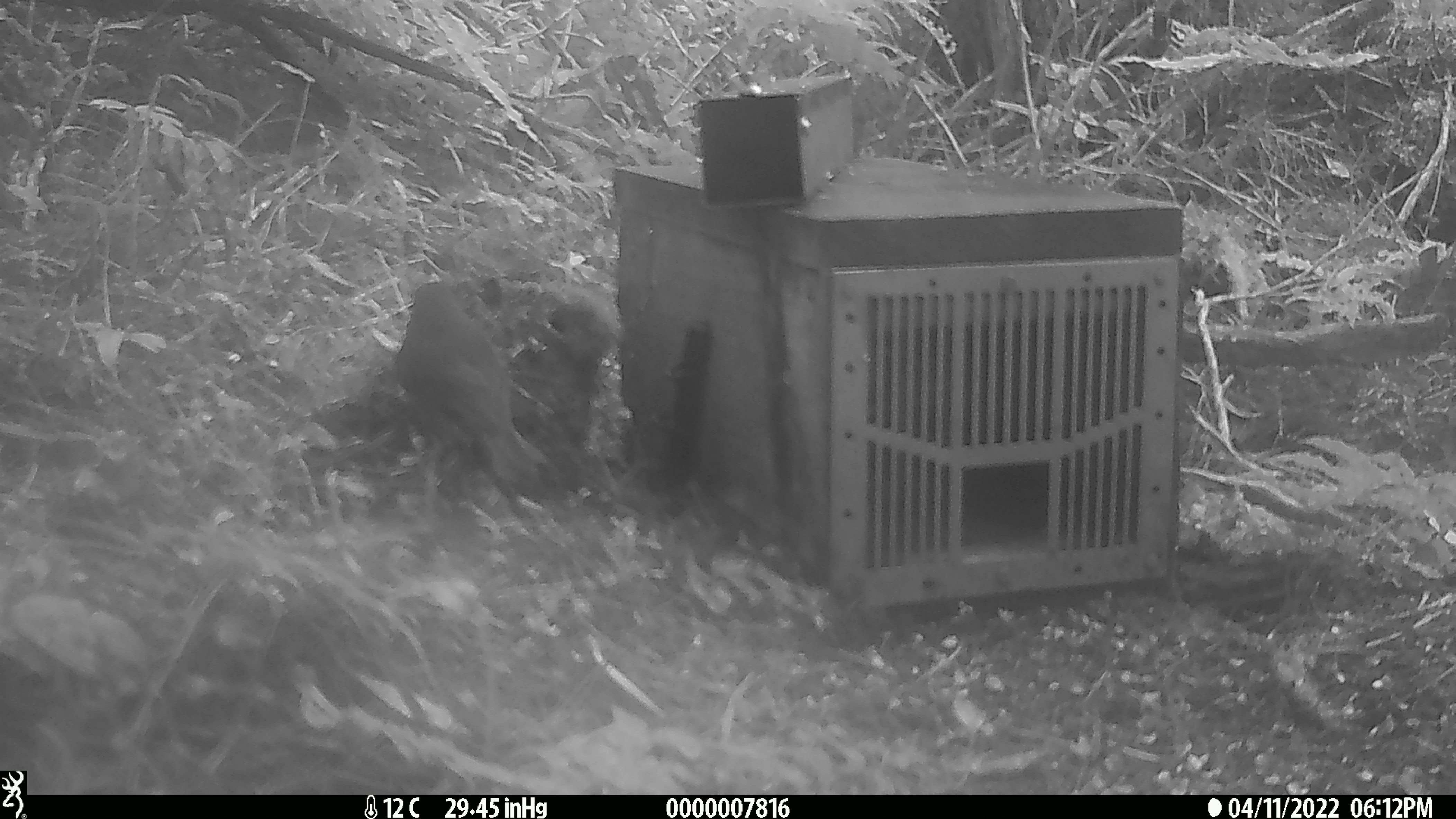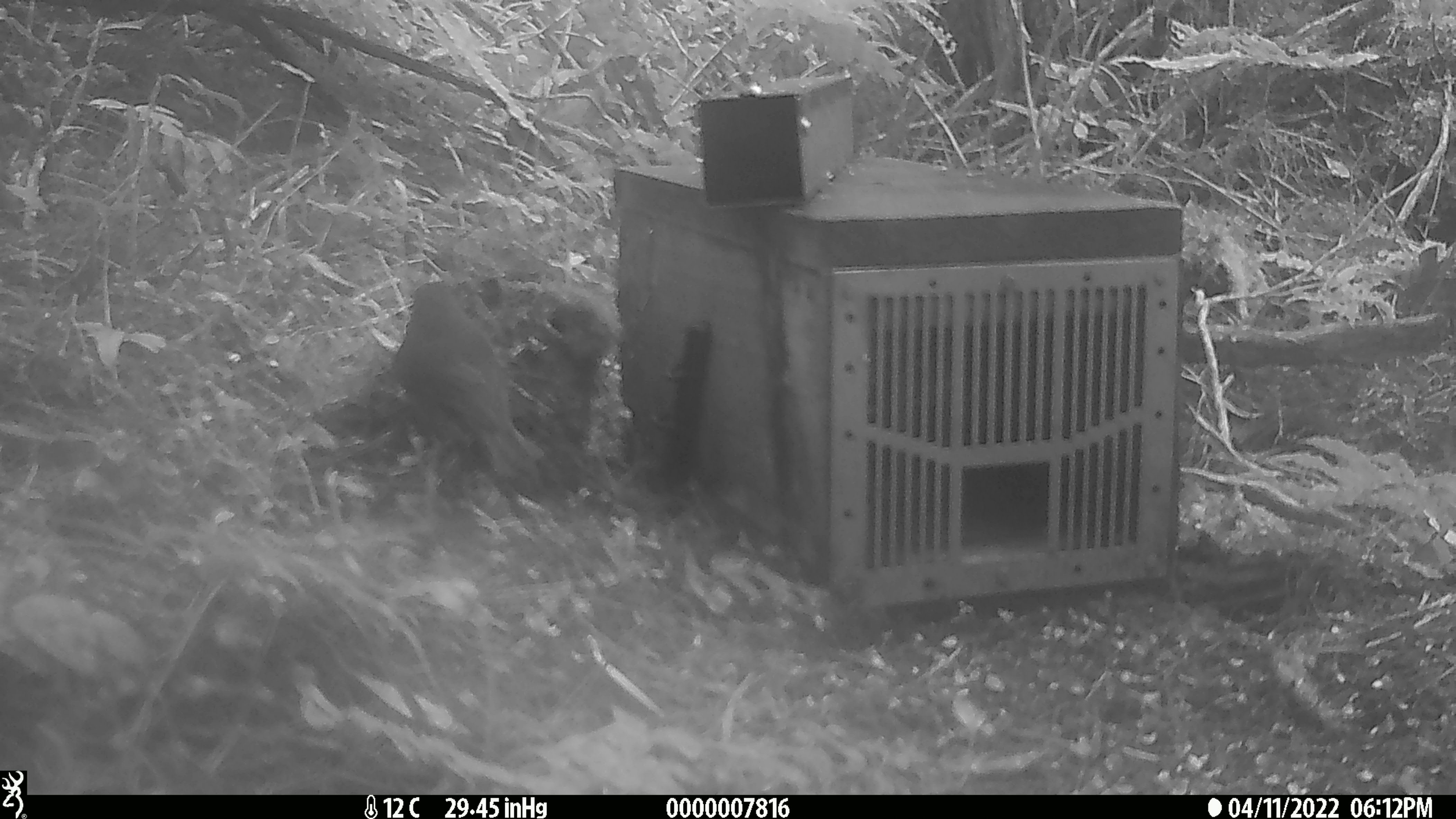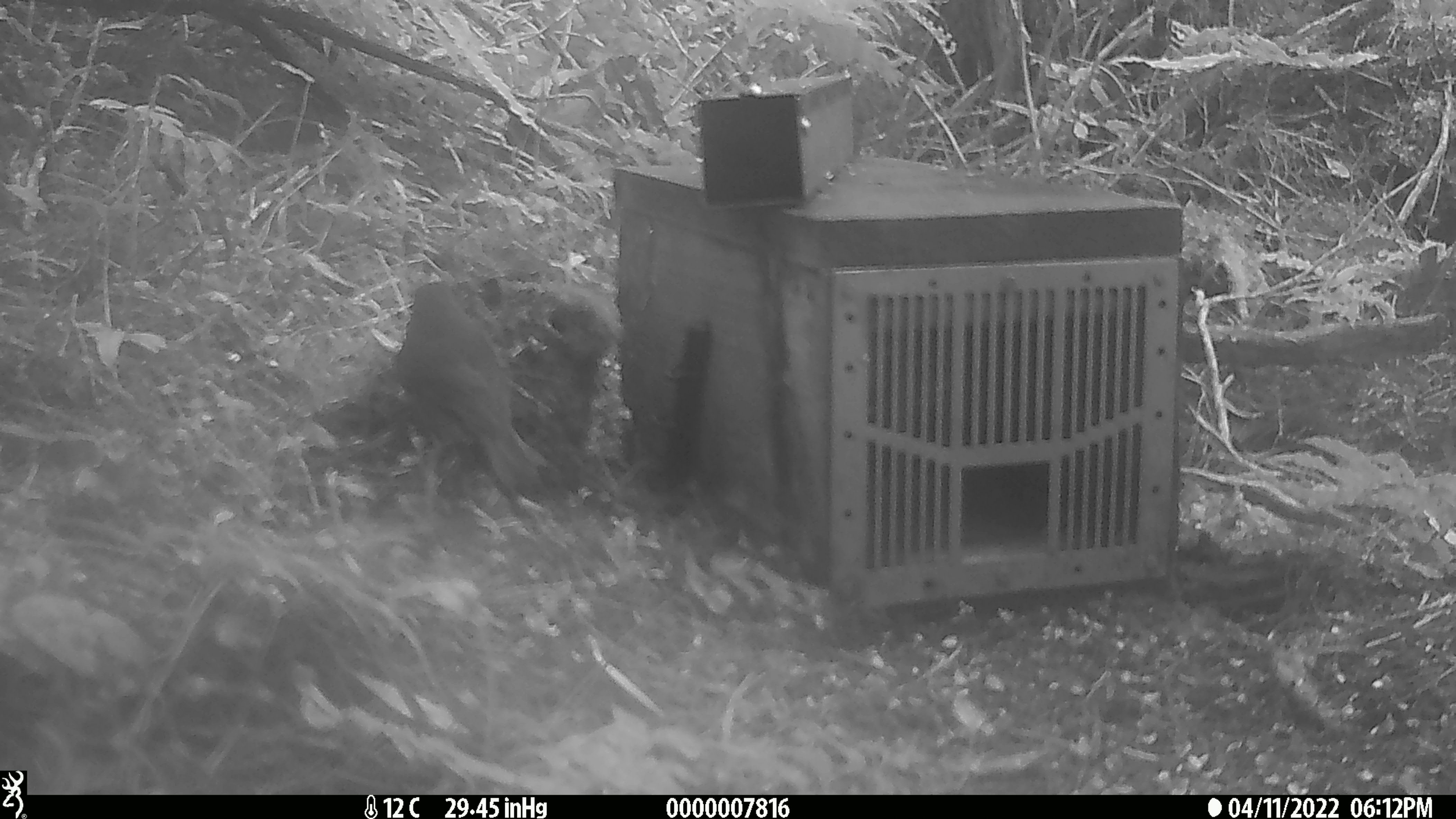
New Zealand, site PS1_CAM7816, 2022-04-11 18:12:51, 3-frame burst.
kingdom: Animalia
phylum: Chordata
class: Aves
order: Passeriformes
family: Petroicidae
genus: Petroica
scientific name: Petroica australis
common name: new zealand robin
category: robin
Robin (new zealand robin) (Petroica australis).